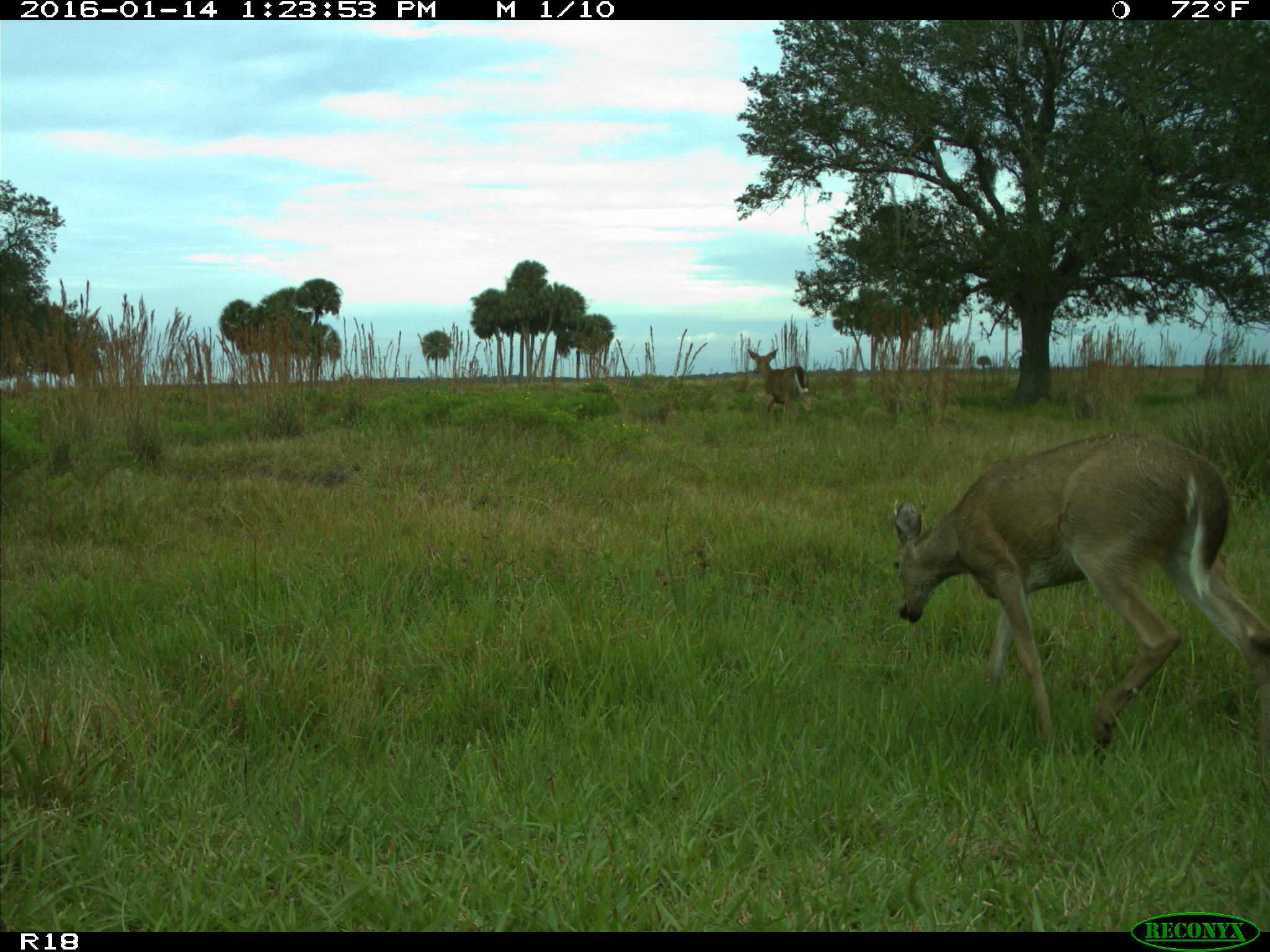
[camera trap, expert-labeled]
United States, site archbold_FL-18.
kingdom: Animalia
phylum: Chordata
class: Mammalia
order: Artiodactyla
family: Cervidae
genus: Odocoileus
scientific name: Odocoileus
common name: deer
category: unidentified deer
Unidentified deer (deer) (Odocoileus).